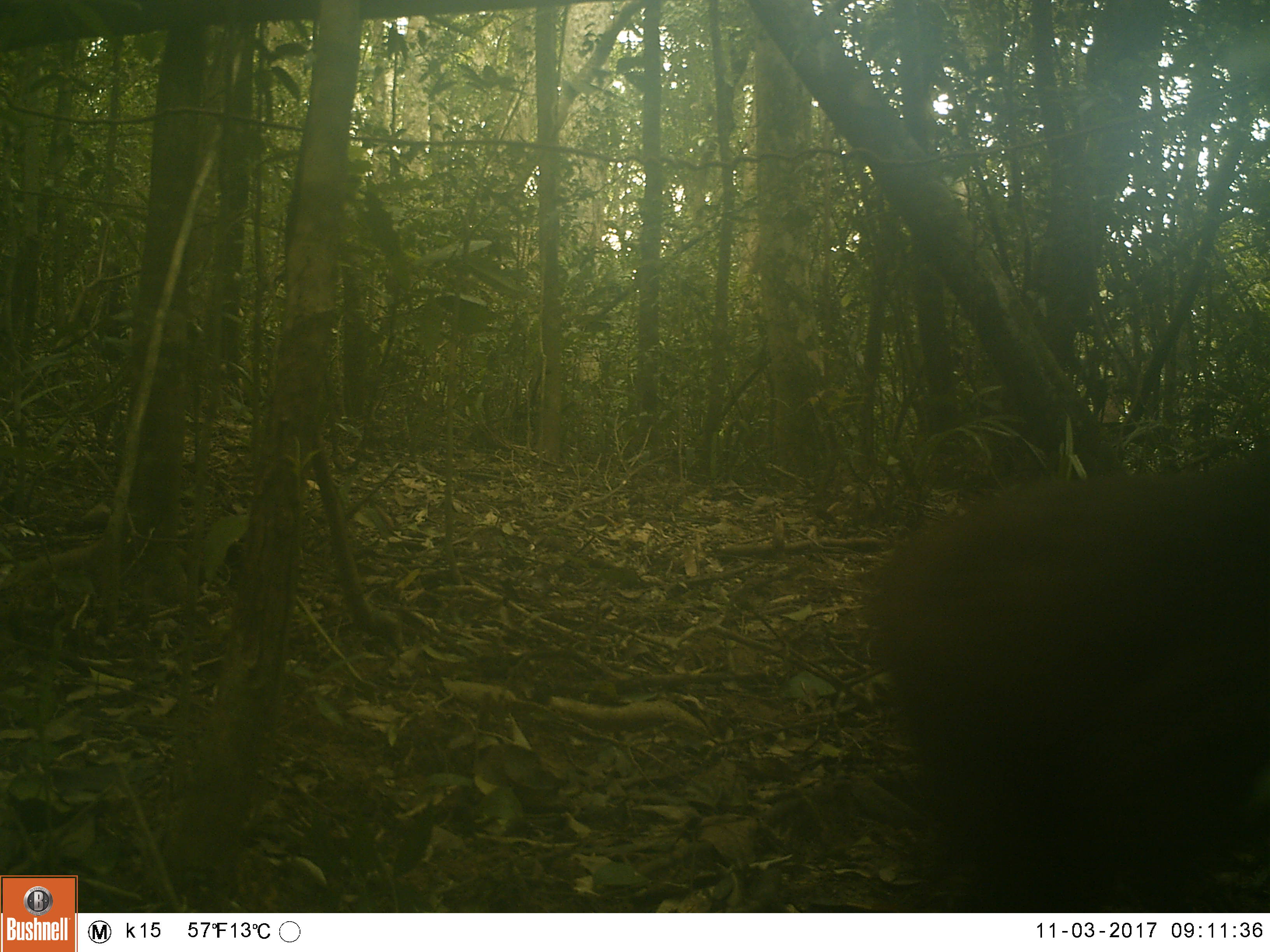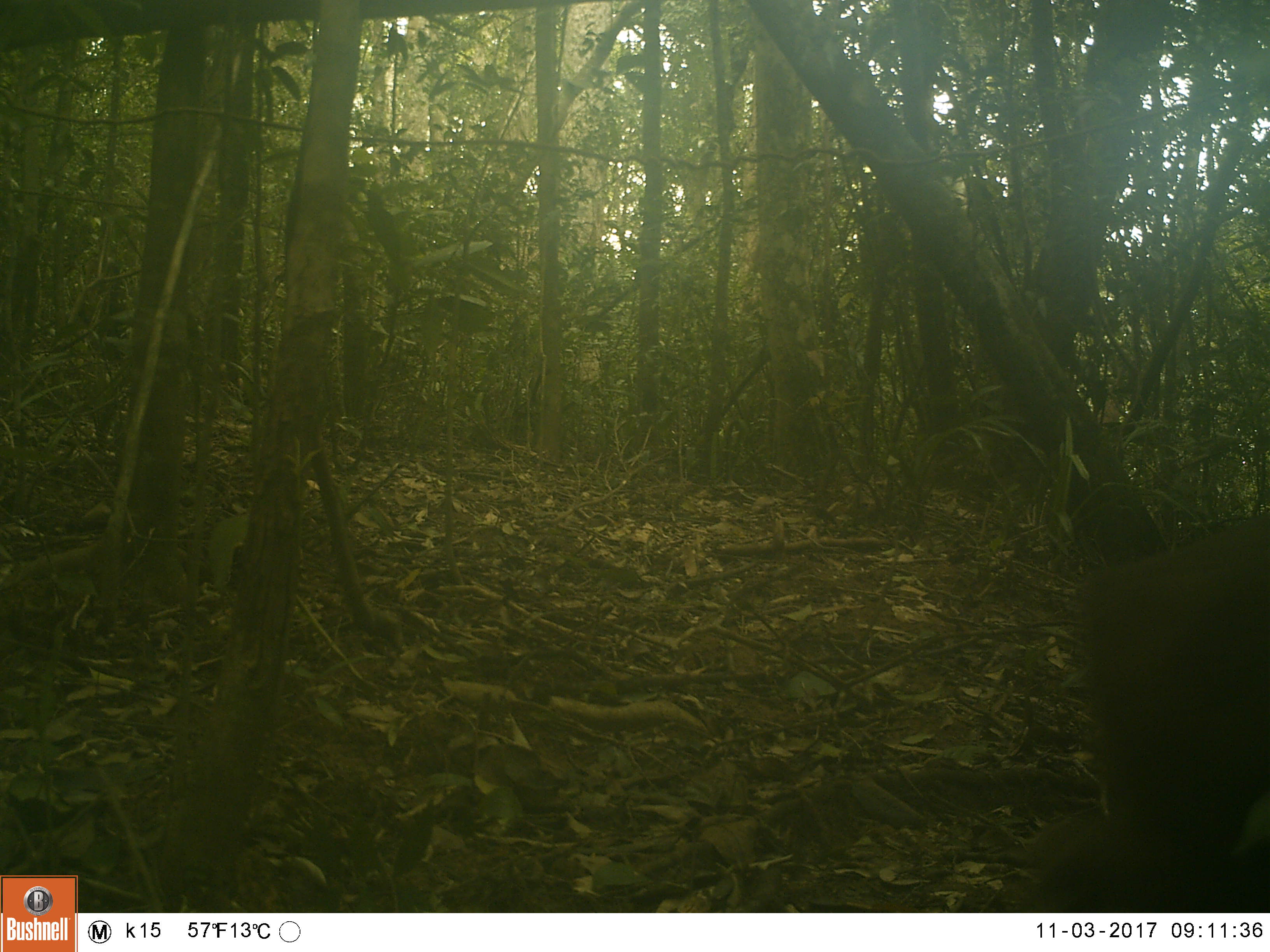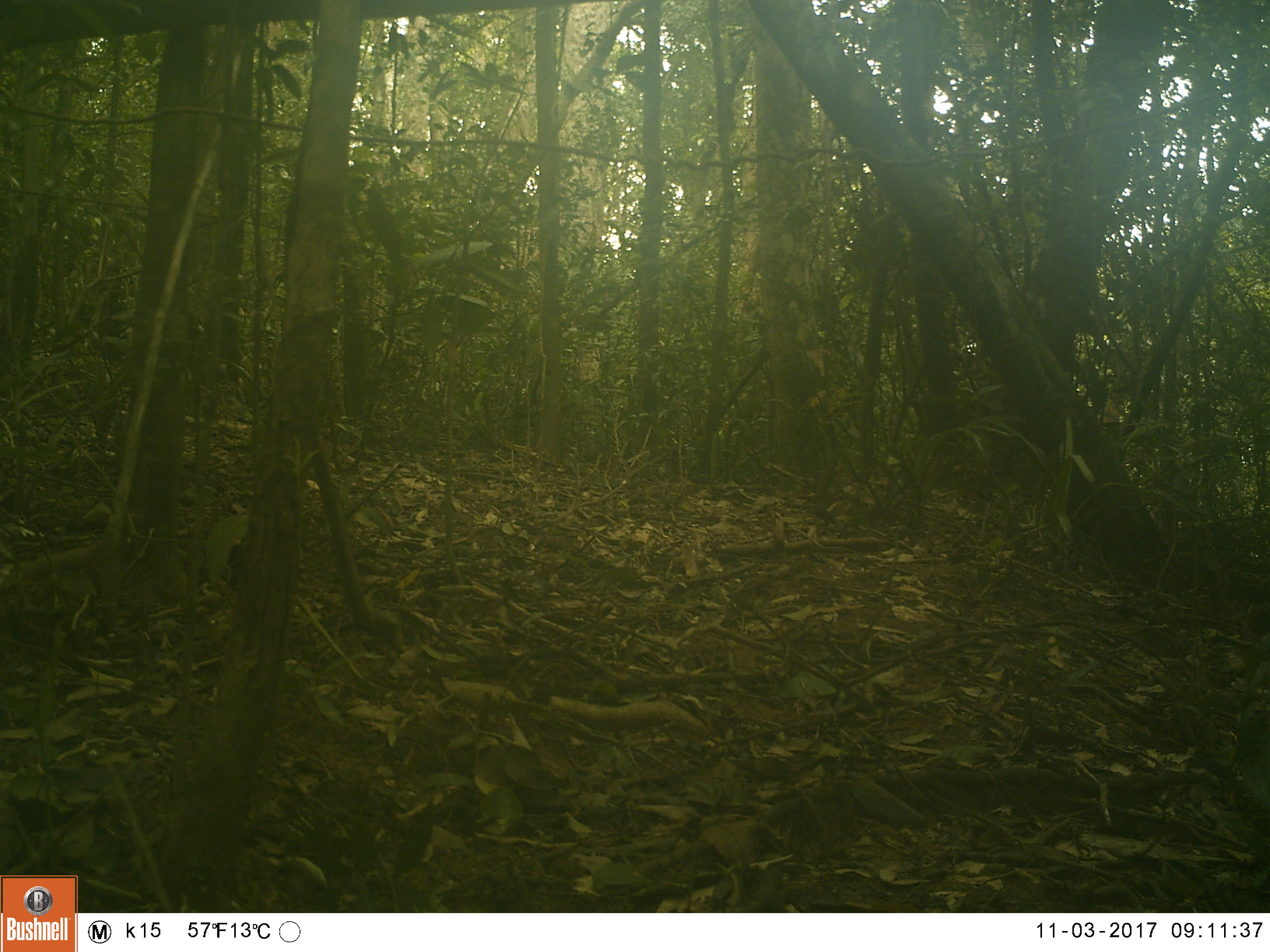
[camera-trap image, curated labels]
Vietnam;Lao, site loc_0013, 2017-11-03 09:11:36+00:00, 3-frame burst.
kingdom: Animalia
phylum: Chordata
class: Mammalia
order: Primates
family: Cercopithecidae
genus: Macaca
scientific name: Macaca arctoides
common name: stump-tailed macaque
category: stump tailed macaque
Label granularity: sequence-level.